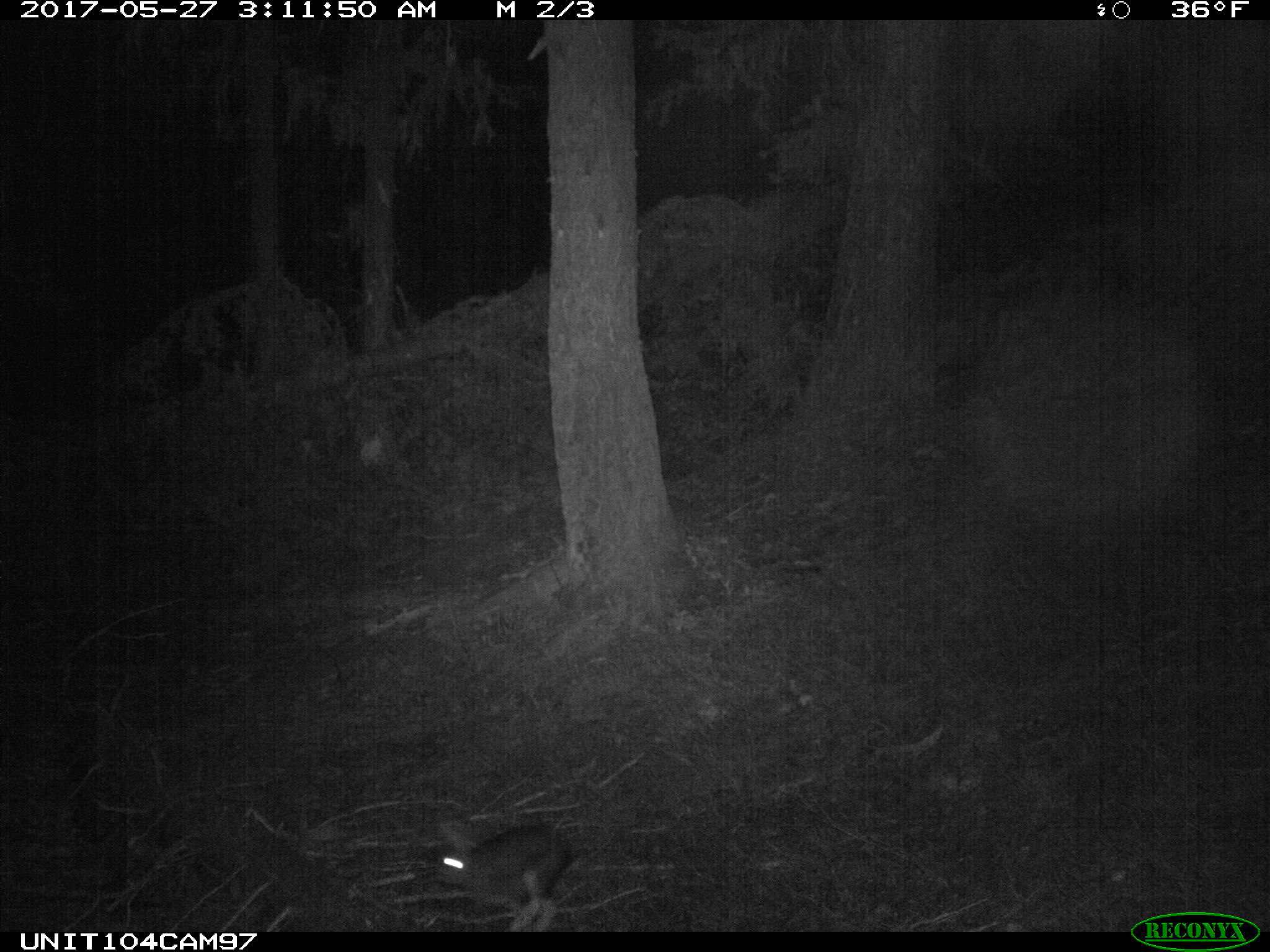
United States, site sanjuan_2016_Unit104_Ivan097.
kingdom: Animalia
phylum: Chordata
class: Mammalia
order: Lagomorpha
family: Leporidae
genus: Lepus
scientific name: Lepus americanus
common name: snowshoe hare